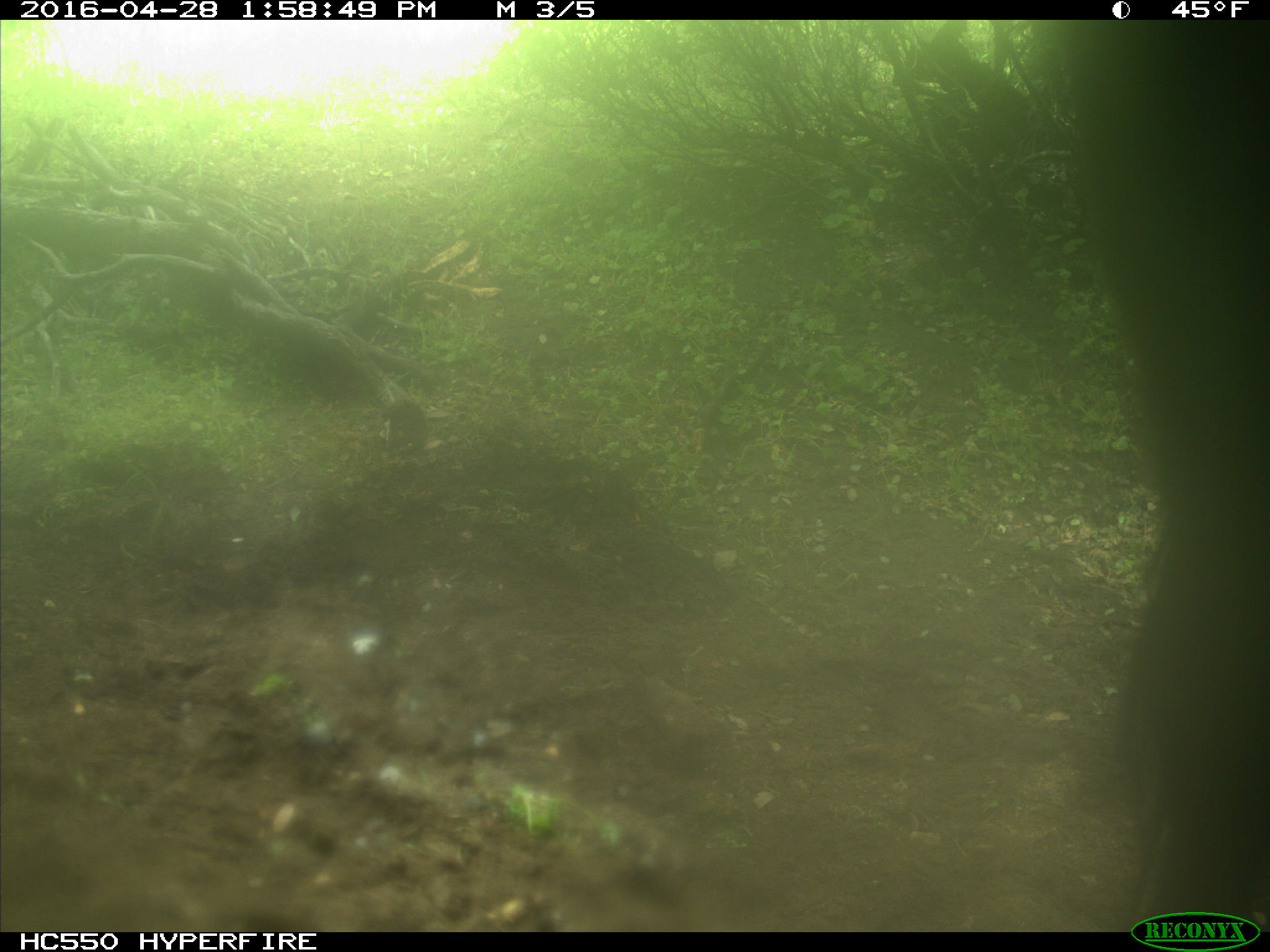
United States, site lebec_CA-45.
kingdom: Animalia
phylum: Chordata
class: Mammalia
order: Artiodactyla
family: Bovidae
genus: Bos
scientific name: Bos taurus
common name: domestic cow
Bos taurus (domestic cow).